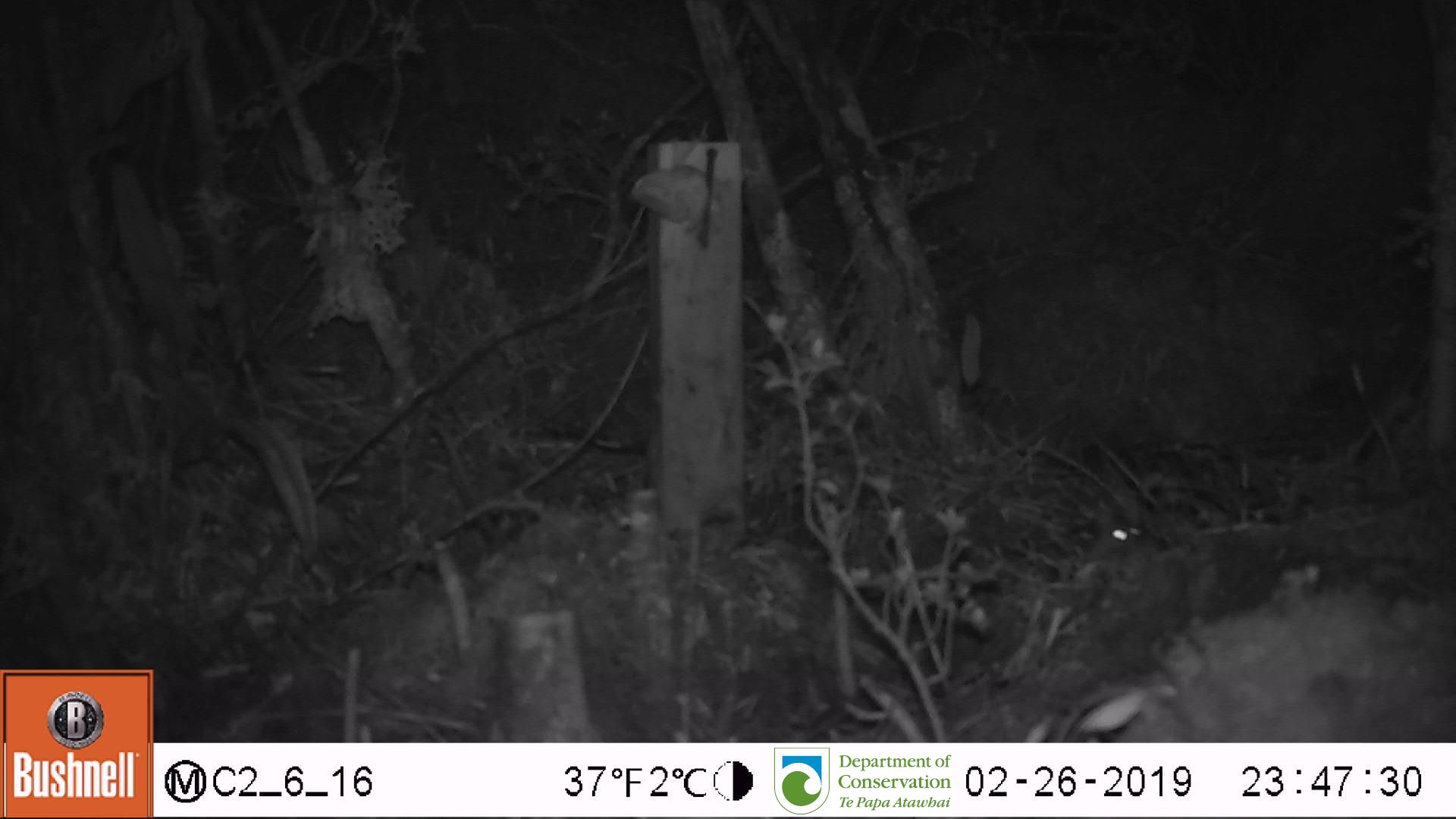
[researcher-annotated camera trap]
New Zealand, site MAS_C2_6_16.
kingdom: Animalia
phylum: Chordata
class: Mammalia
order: Rodentia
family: Muridae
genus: Mus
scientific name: Mus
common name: mouse